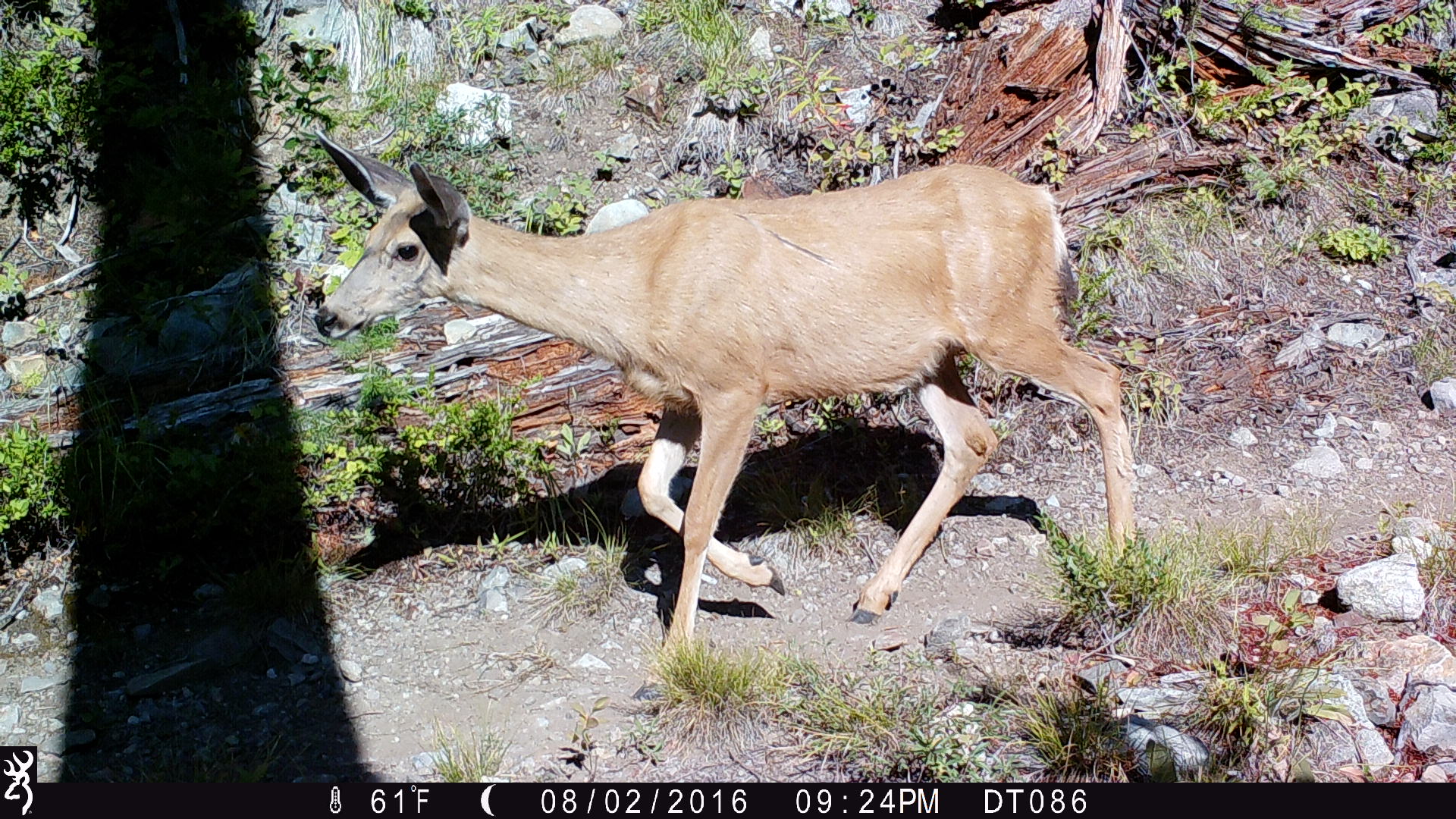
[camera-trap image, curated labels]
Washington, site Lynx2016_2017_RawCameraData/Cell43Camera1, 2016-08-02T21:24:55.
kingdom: Animalia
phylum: Chordata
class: Mammalia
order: Artiodactyla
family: Cervidae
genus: Odocoileus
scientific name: Odocoileus hemionus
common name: mule deer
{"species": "Odocoileus hemionus (mule deer)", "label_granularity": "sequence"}